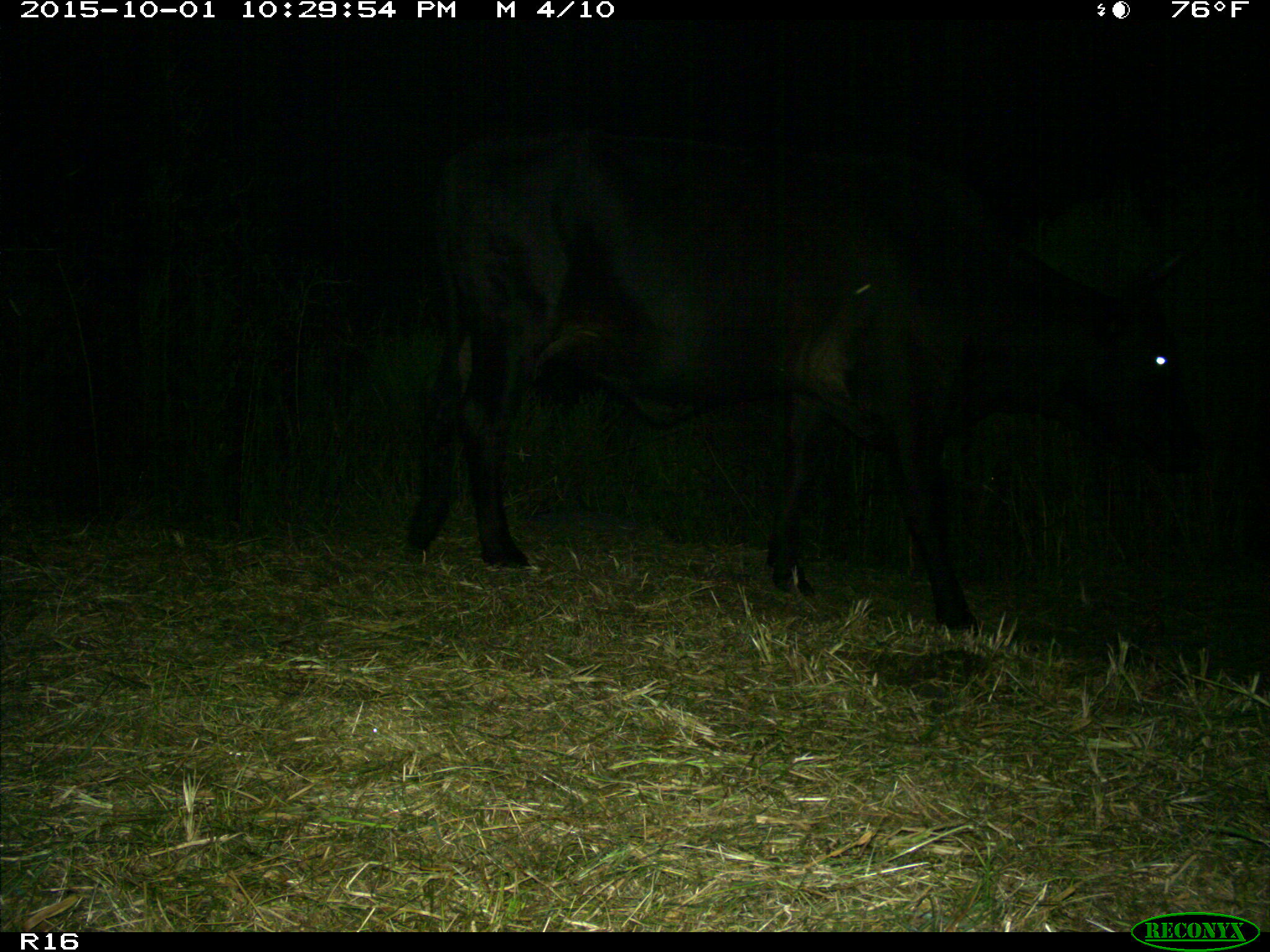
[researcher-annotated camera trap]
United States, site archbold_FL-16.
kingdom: Animalia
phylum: Chordata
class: Mammalia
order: Artiodactyla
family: Bovidae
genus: Bos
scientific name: Bos taurus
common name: domestic cow